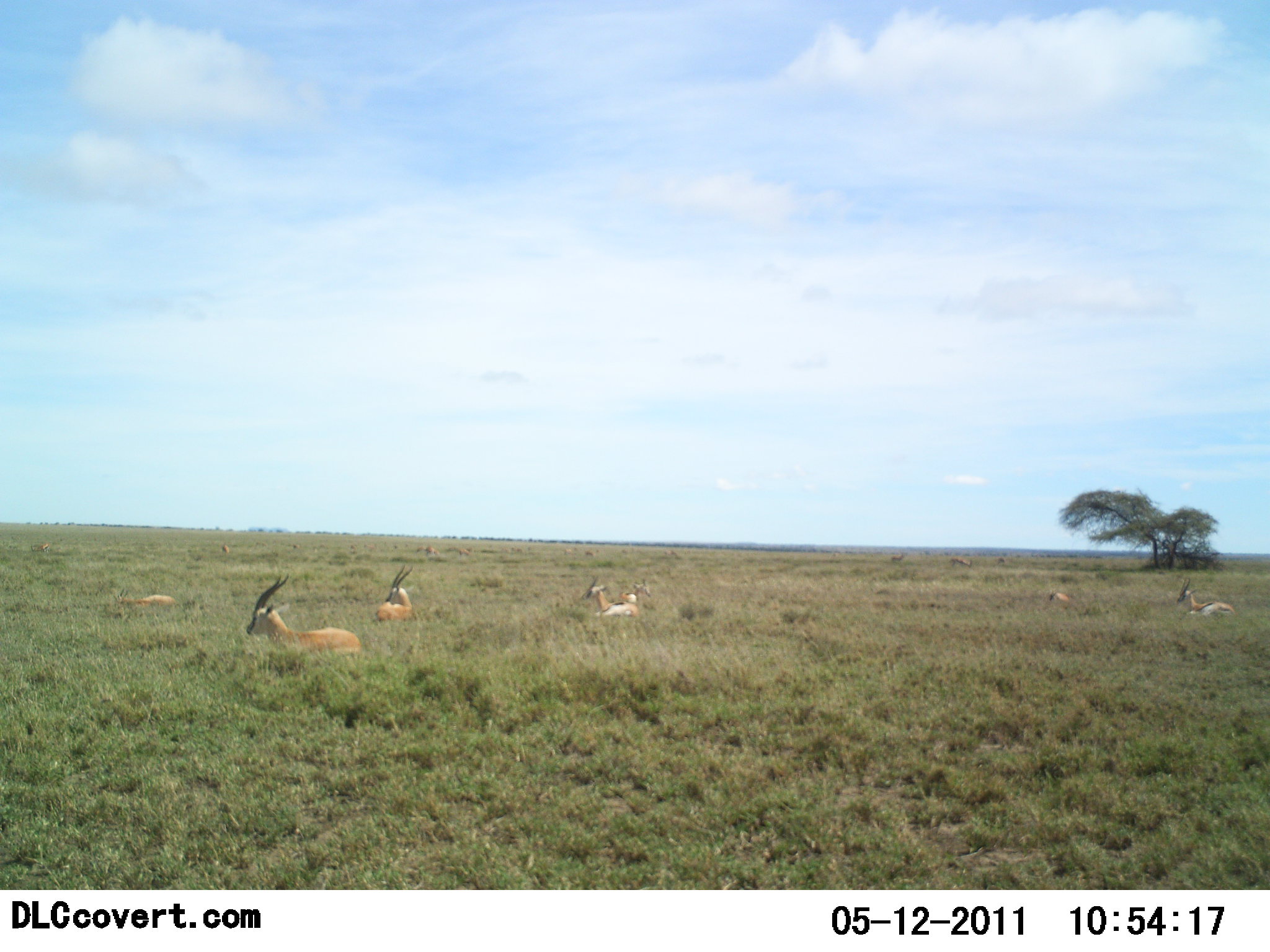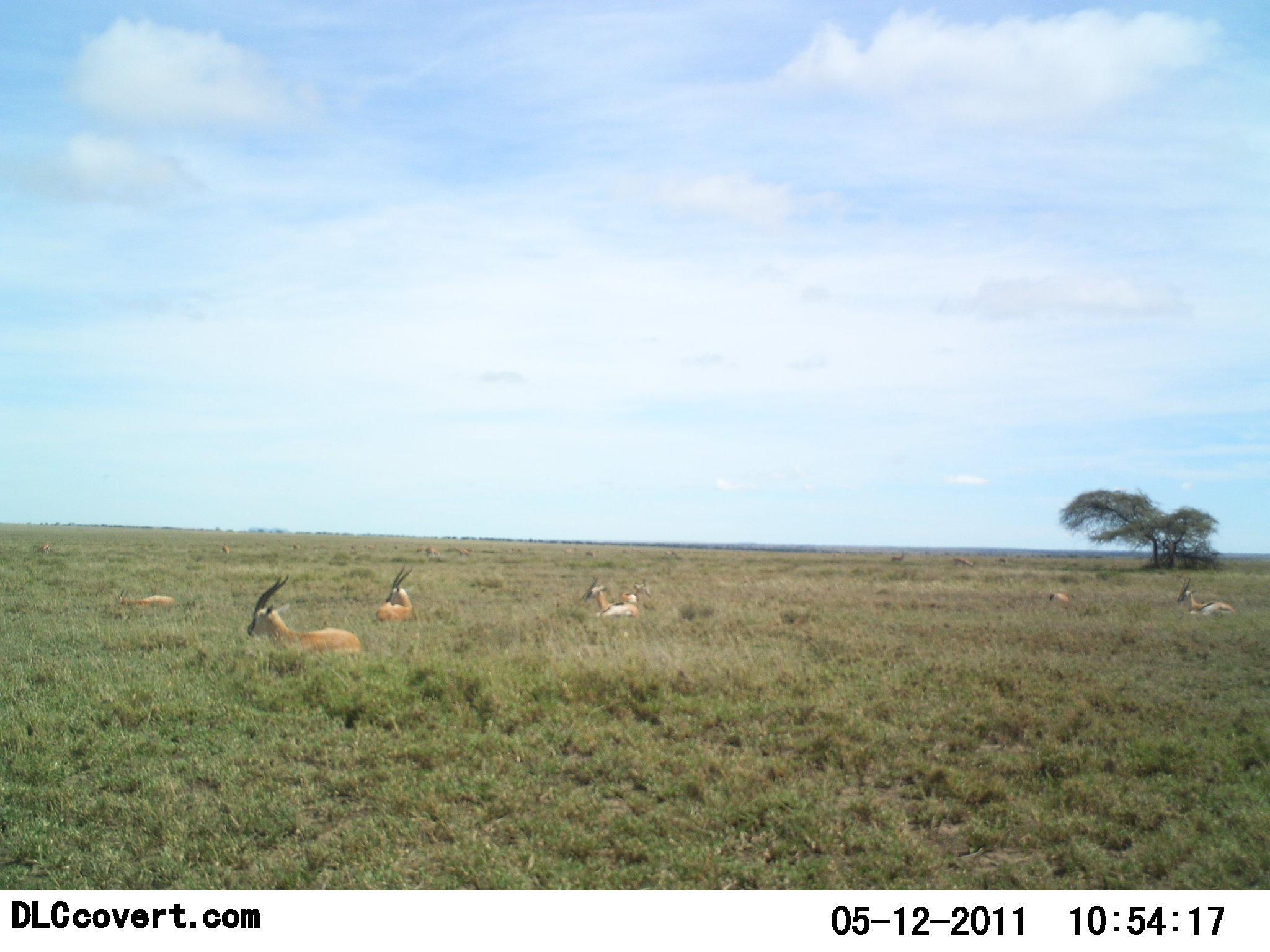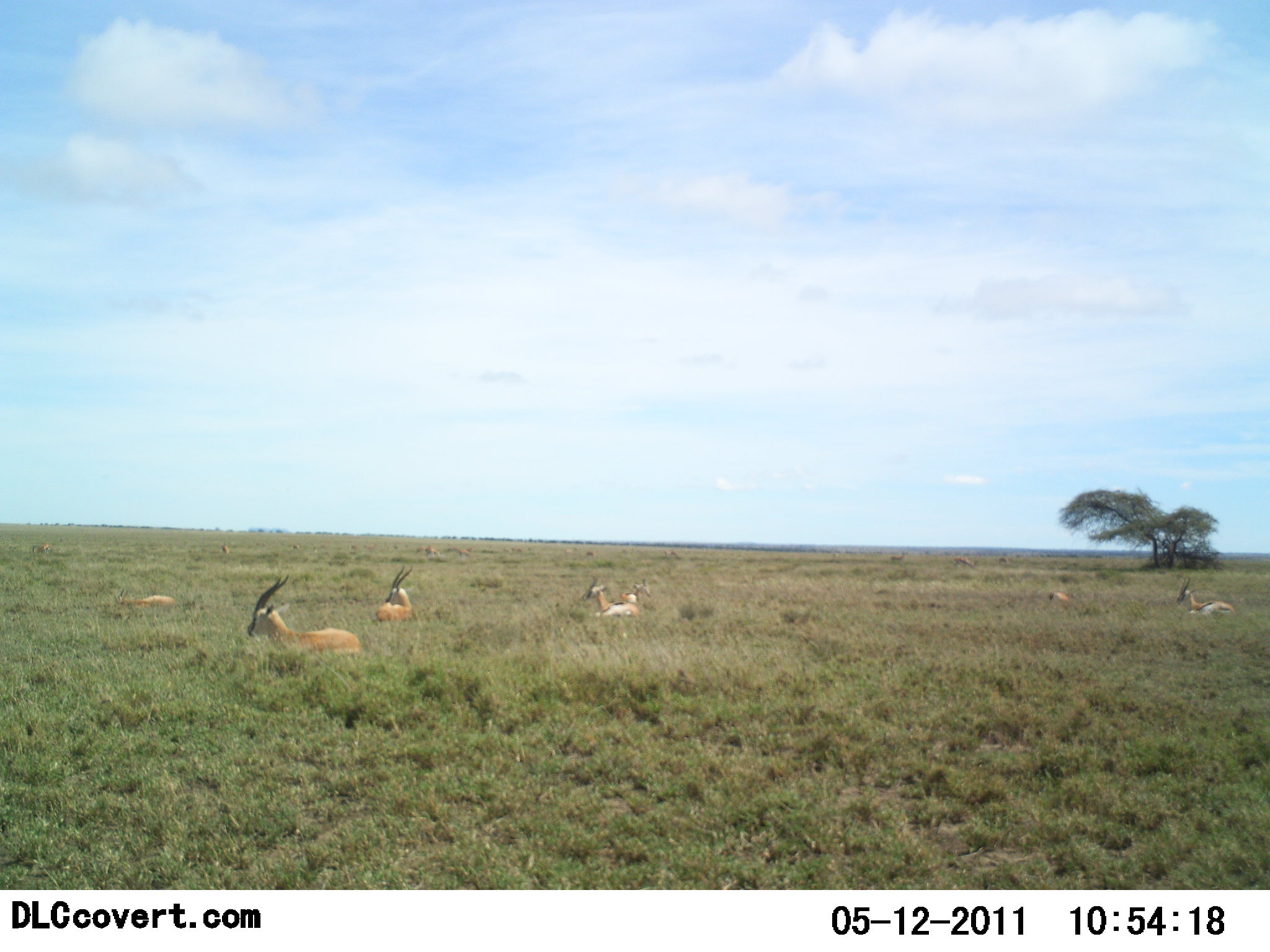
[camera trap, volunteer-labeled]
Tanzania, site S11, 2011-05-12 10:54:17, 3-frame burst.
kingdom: Animalia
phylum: Chordata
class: Mammalia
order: Artiodactyla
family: Bovidae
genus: Eudorcas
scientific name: Eudorcas thomsonii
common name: thomson's gazelle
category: gazellethomsons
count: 7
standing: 18%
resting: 82%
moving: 0%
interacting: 0%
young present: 0%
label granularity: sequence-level